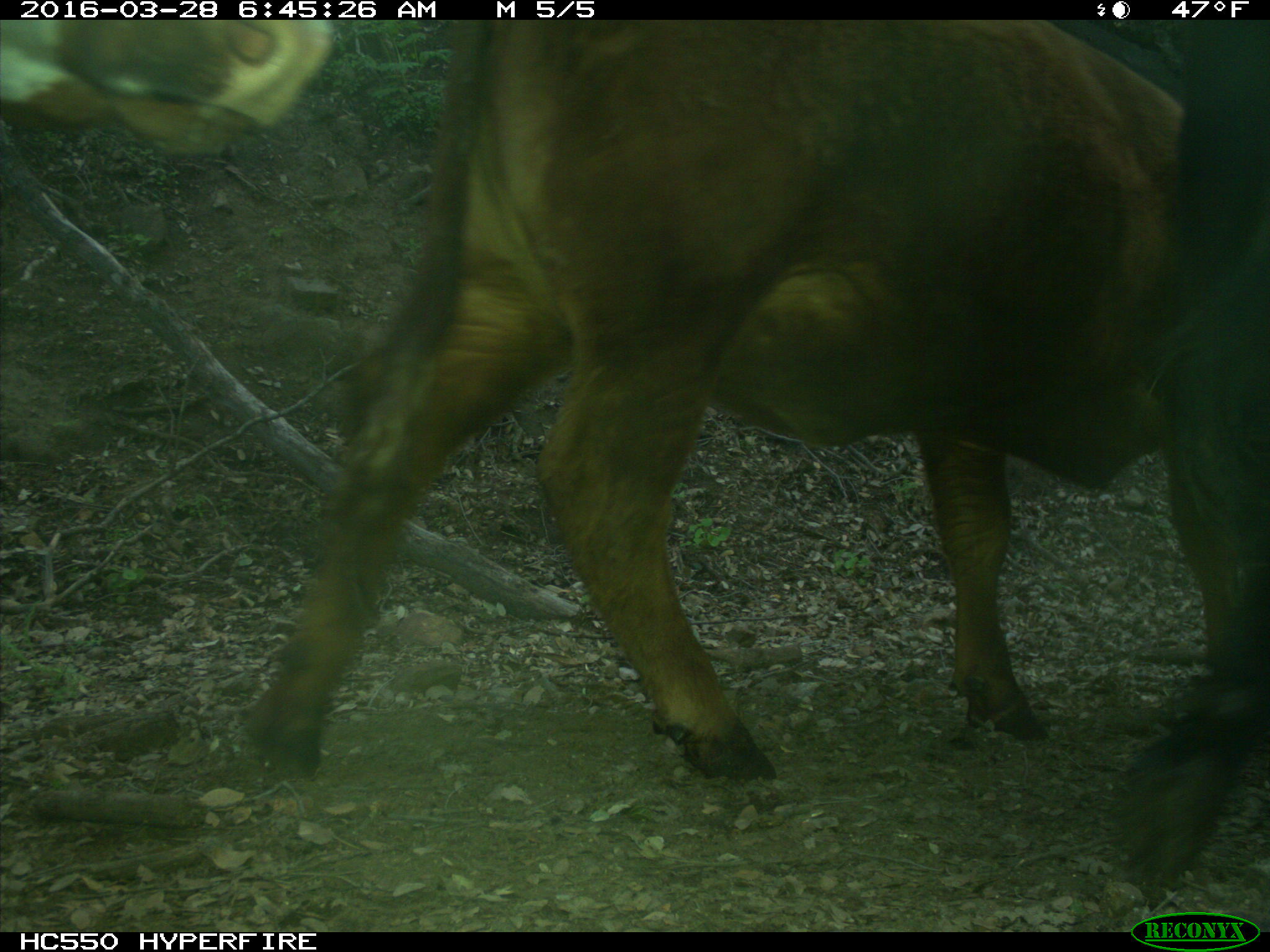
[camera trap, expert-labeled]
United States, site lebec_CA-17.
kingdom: Animalia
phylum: Chordata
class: Mammalia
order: Artiodactyla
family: Bovidae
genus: Bos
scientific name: Bos taurus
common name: domestic cow